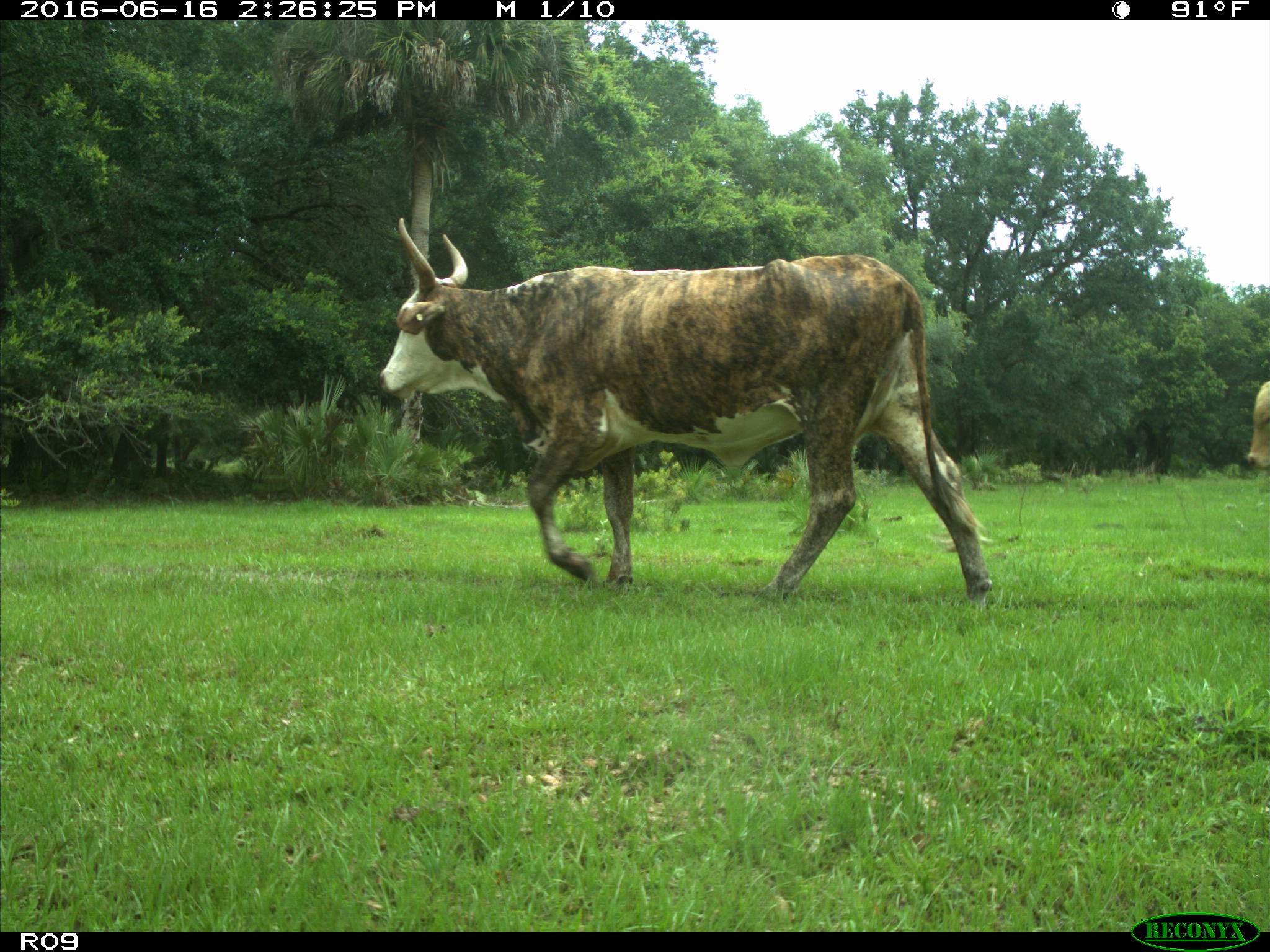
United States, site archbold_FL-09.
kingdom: Animalia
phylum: Chordata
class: Mammalia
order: Artiodactyla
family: Bovidae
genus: Bos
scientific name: Bos taurus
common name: domestic cow